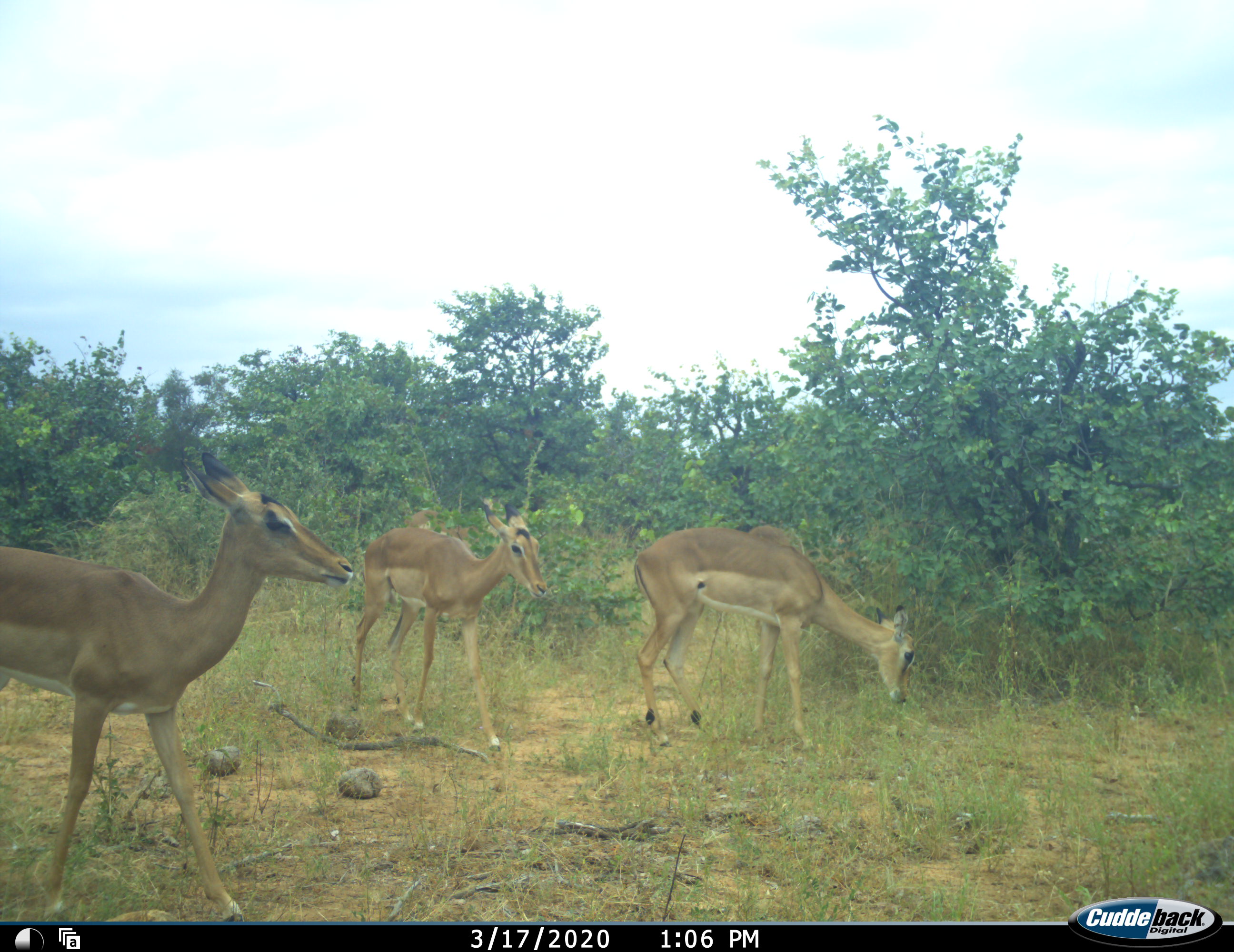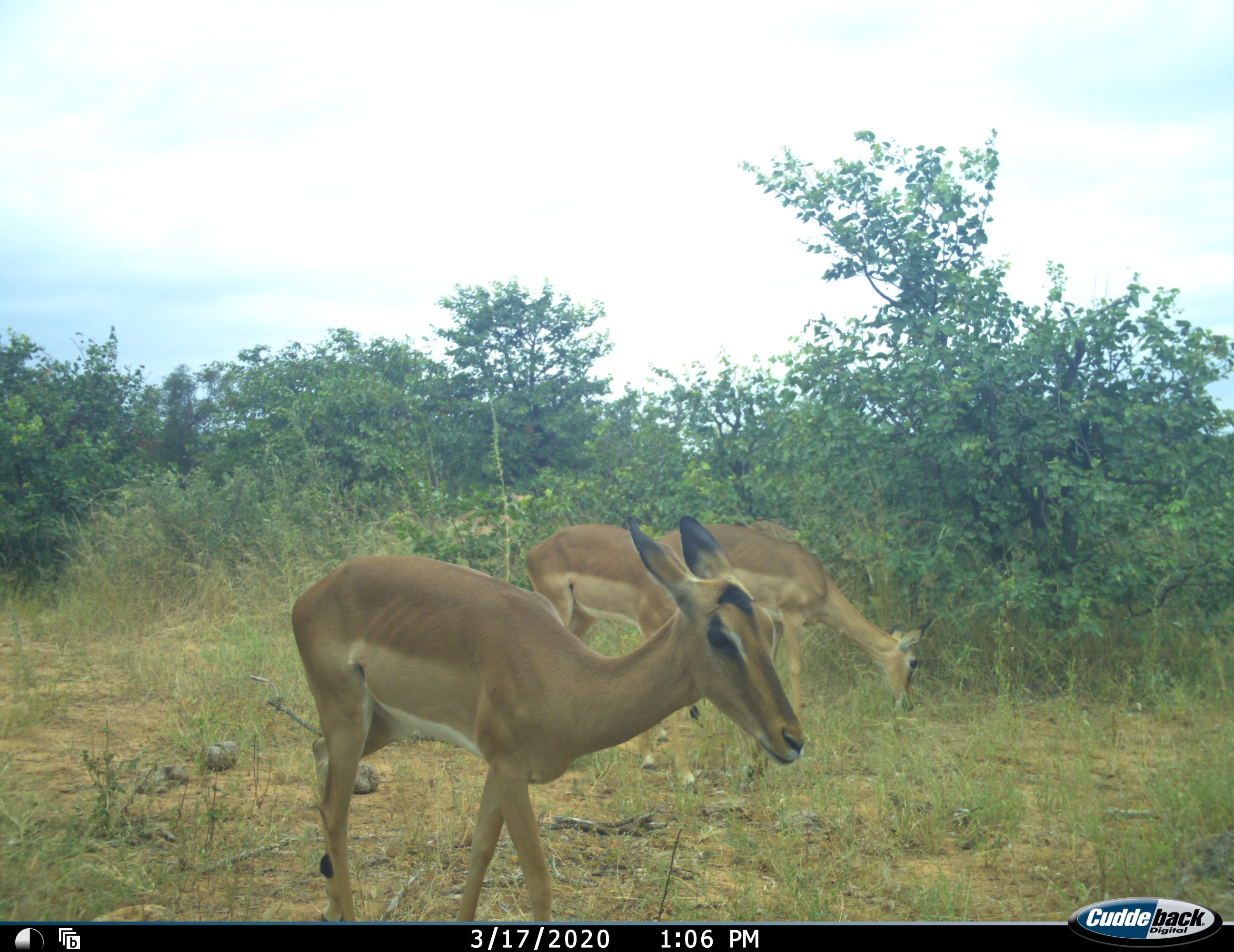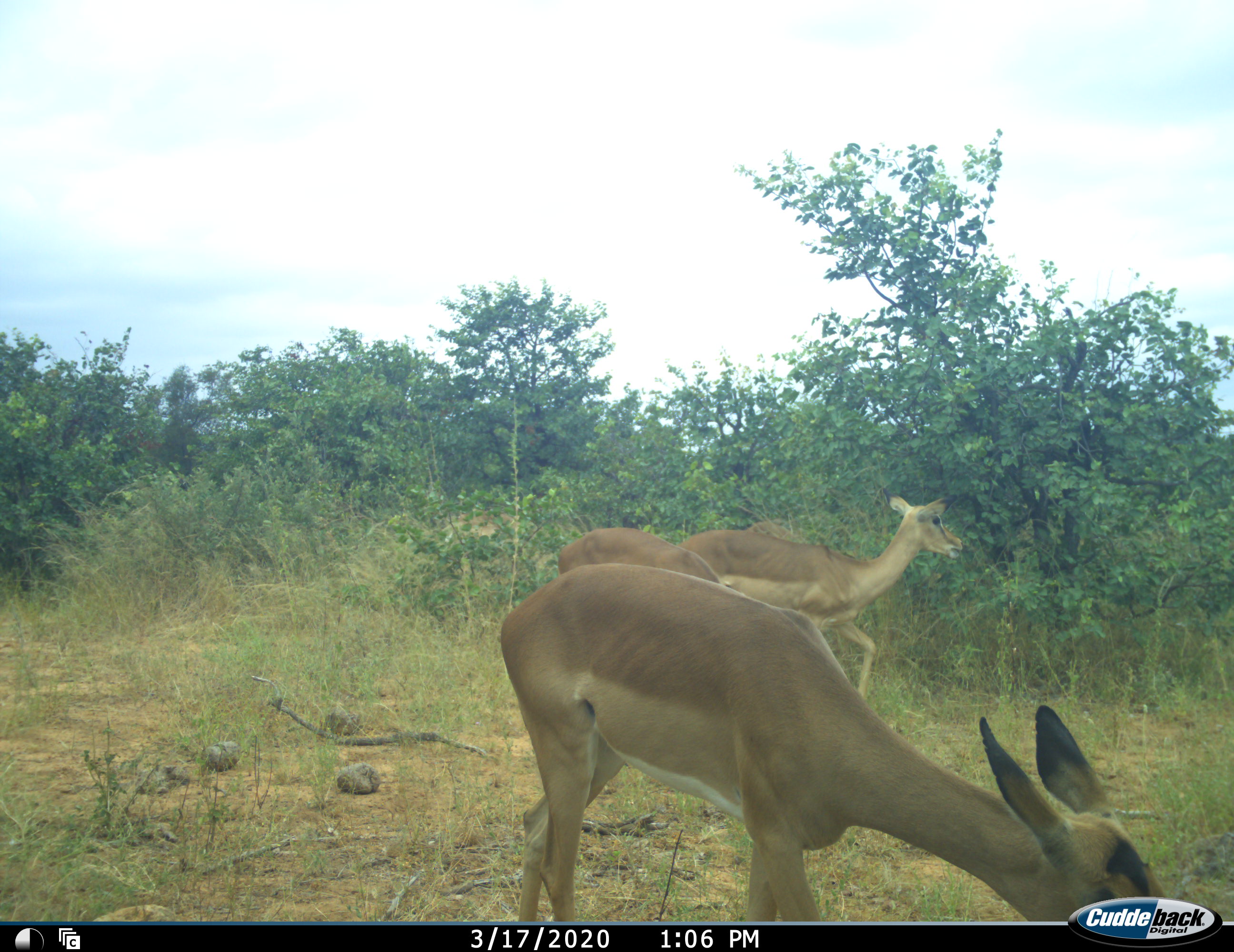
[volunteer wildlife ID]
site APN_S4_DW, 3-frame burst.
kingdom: Animalia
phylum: Chordata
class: Mammalia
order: Artiodactyla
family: Bovidae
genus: Aepyceros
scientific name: Aepyceros melampus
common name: impala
Impala (Aepyceros melampus), count 3. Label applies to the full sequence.